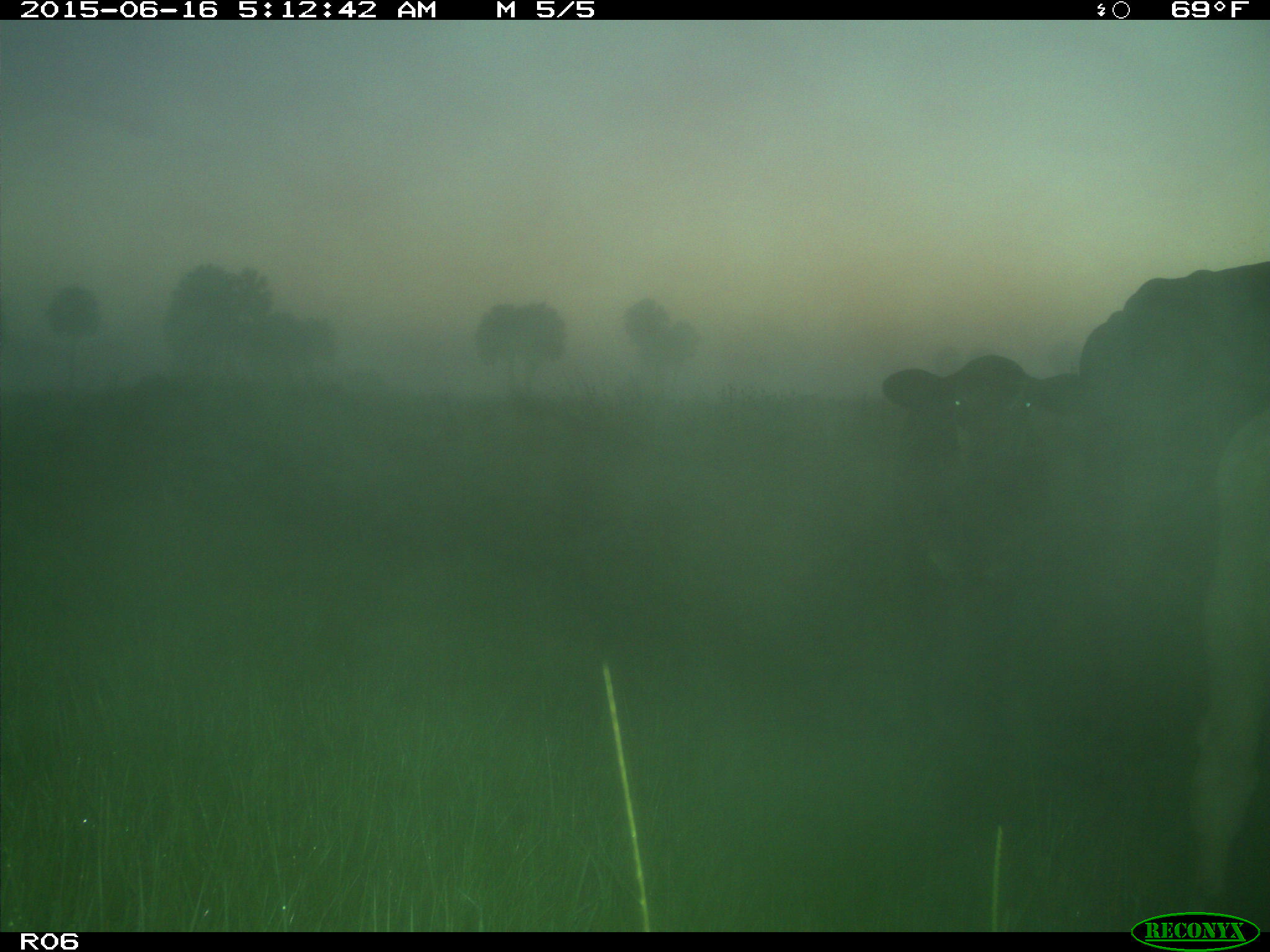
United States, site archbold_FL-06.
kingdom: Animalia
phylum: Chordata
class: Mammalia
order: Artiodactyla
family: Bovidae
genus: Bos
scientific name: Bos taurus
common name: domestic cow